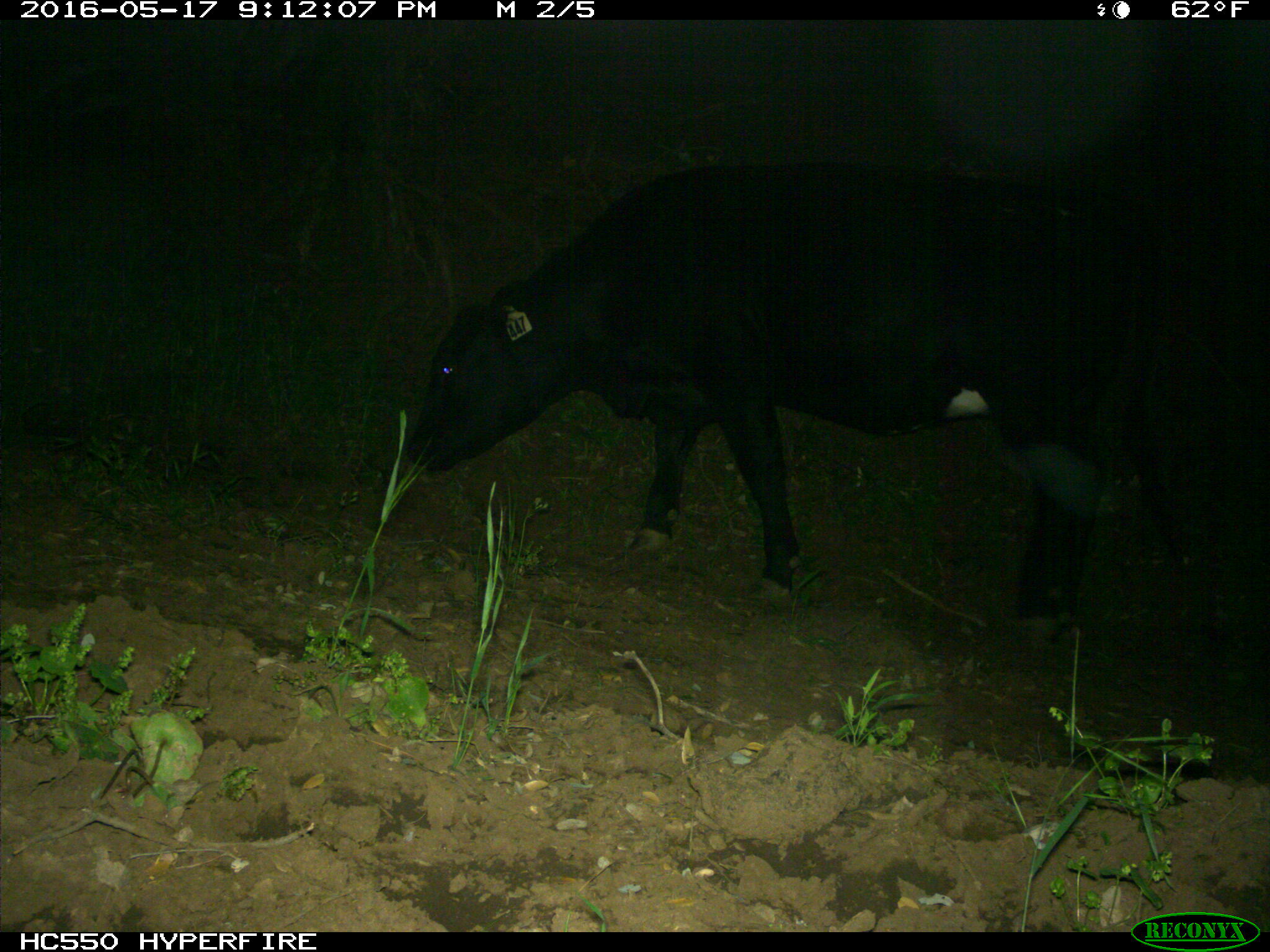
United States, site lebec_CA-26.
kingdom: Animalia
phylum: Chordata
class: Mammalia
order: Artiodactyla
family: Bovidae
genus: Bos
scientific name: Bos taurus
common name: domestic cow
Bos taurus (domestic cow).